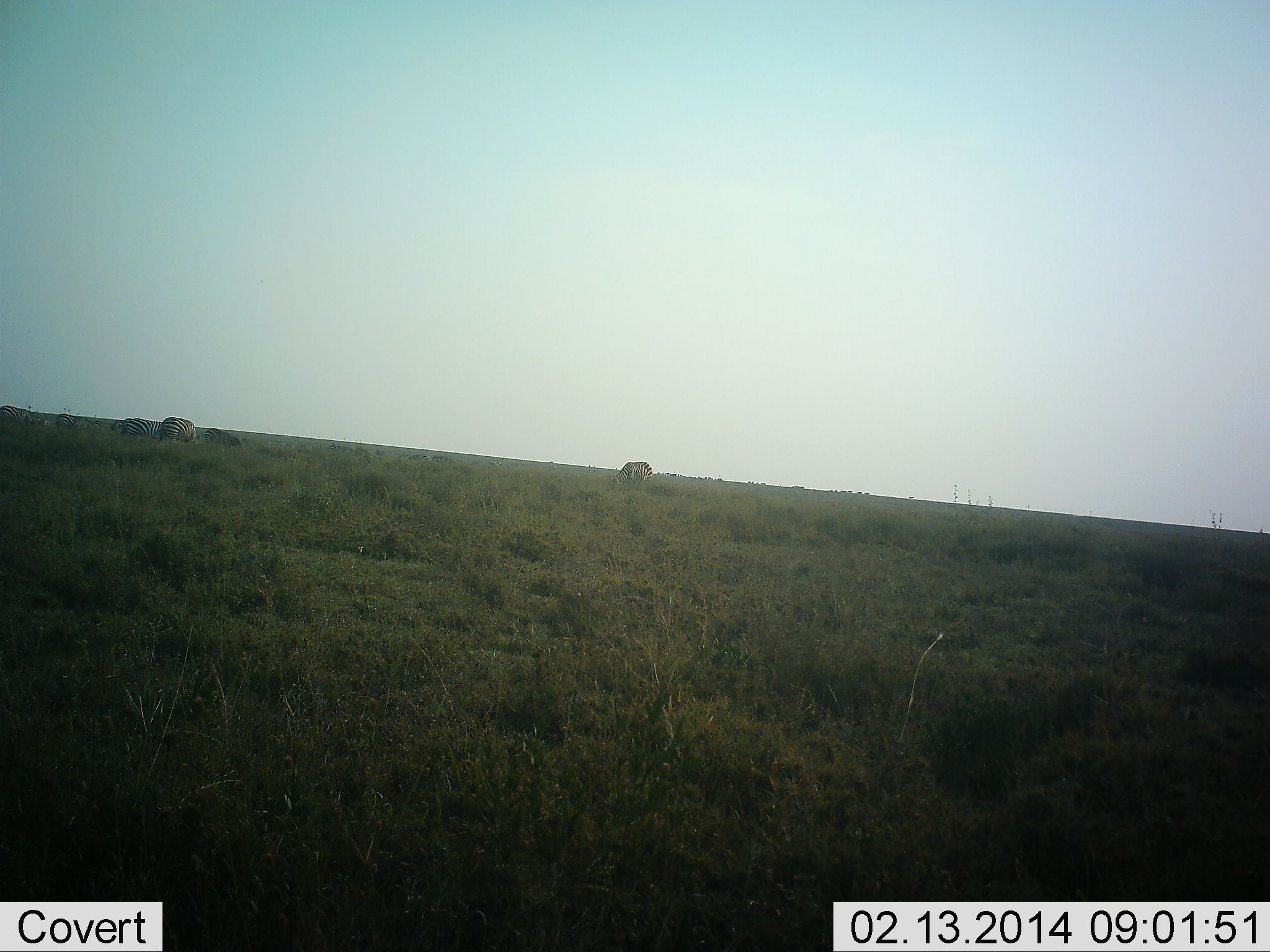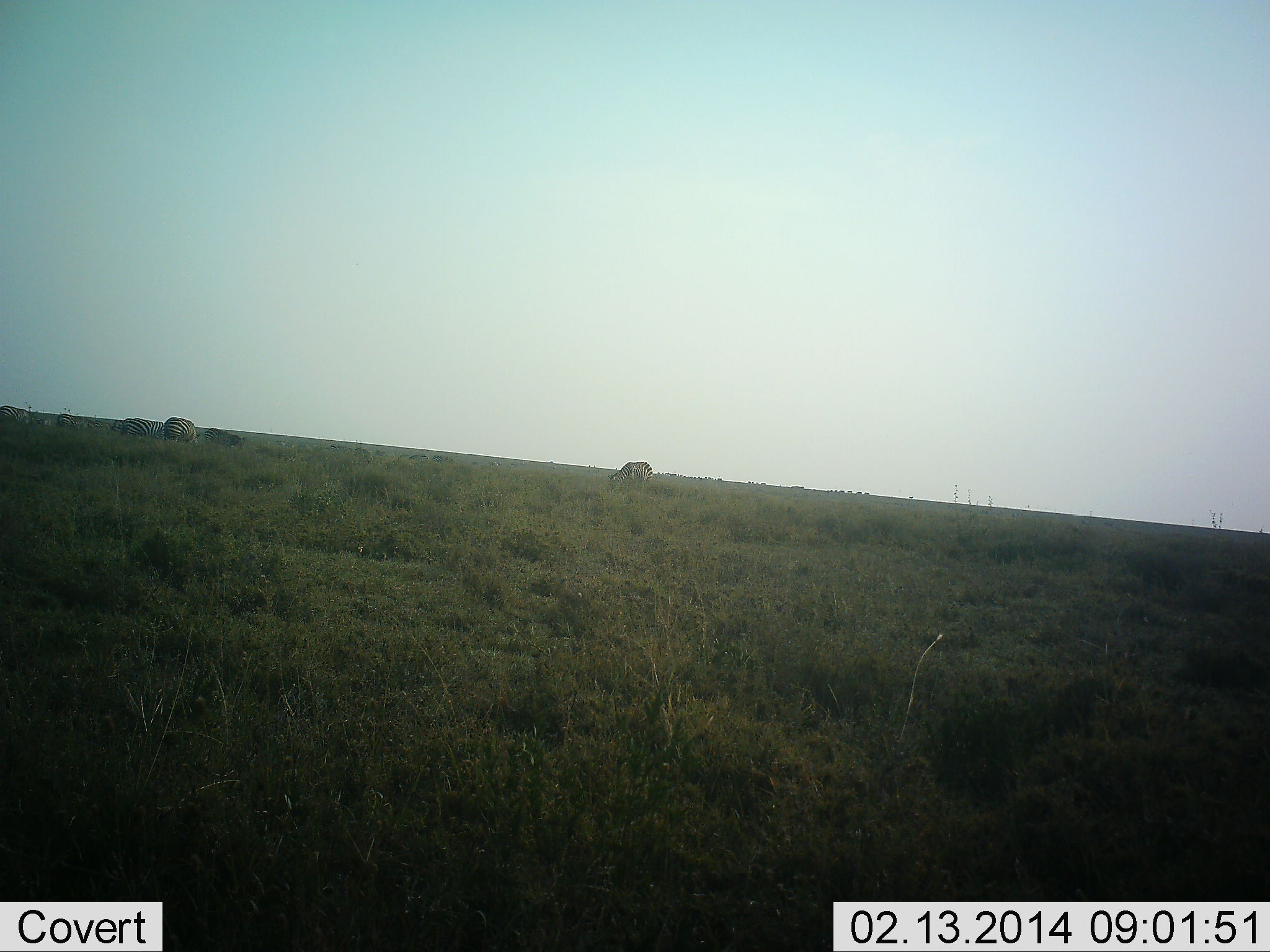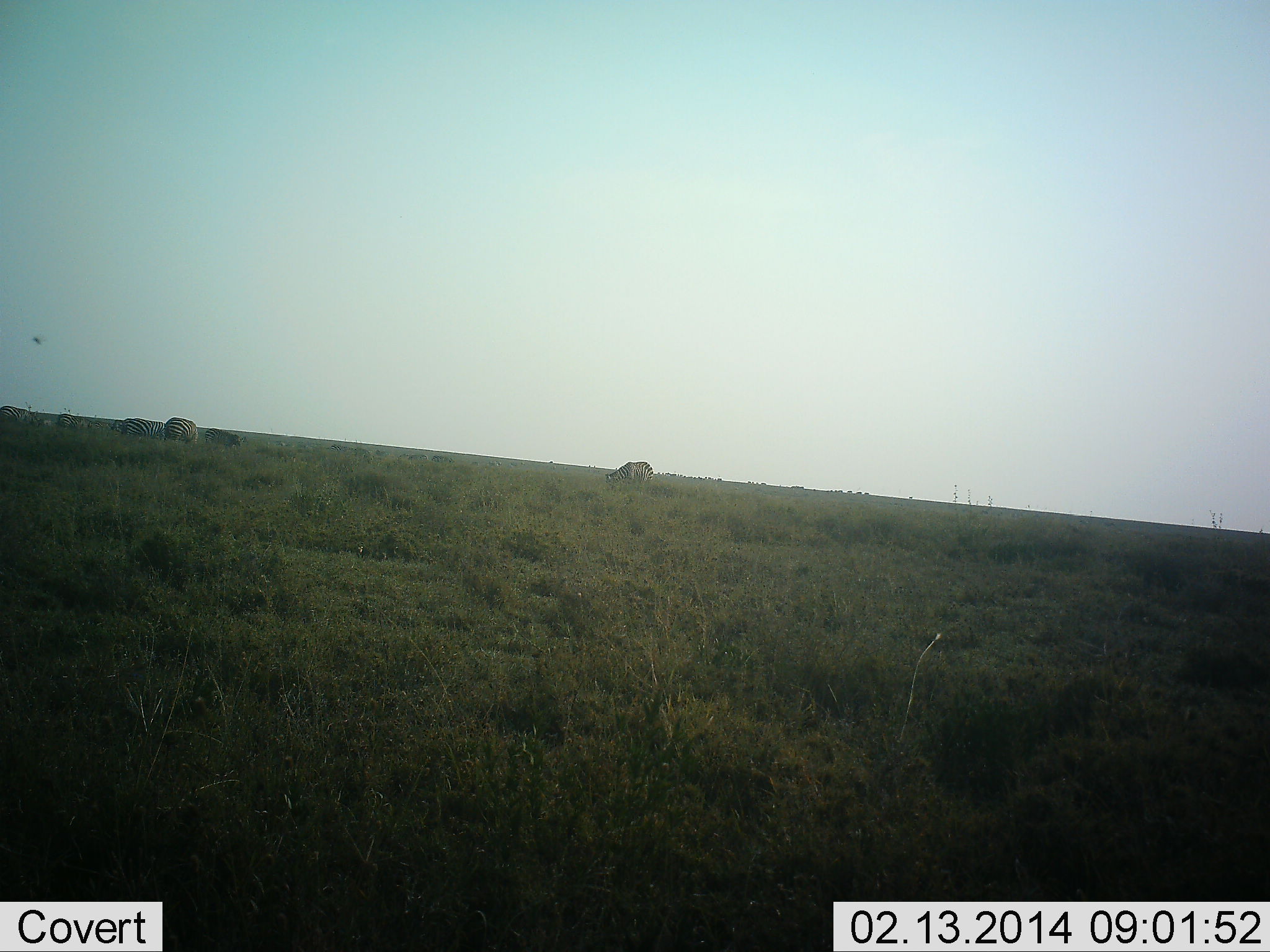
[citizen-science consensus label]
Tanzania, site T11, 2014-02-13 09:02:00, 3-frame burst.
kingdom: Animalia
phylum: Chordata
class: Mammalia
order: Perissodactyla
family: Equidae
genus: Equus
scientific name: Equus quagga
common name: plains zebra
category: zebra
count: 4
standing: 23%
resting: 0%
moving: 15%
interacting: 0%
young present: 0%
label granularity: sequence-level